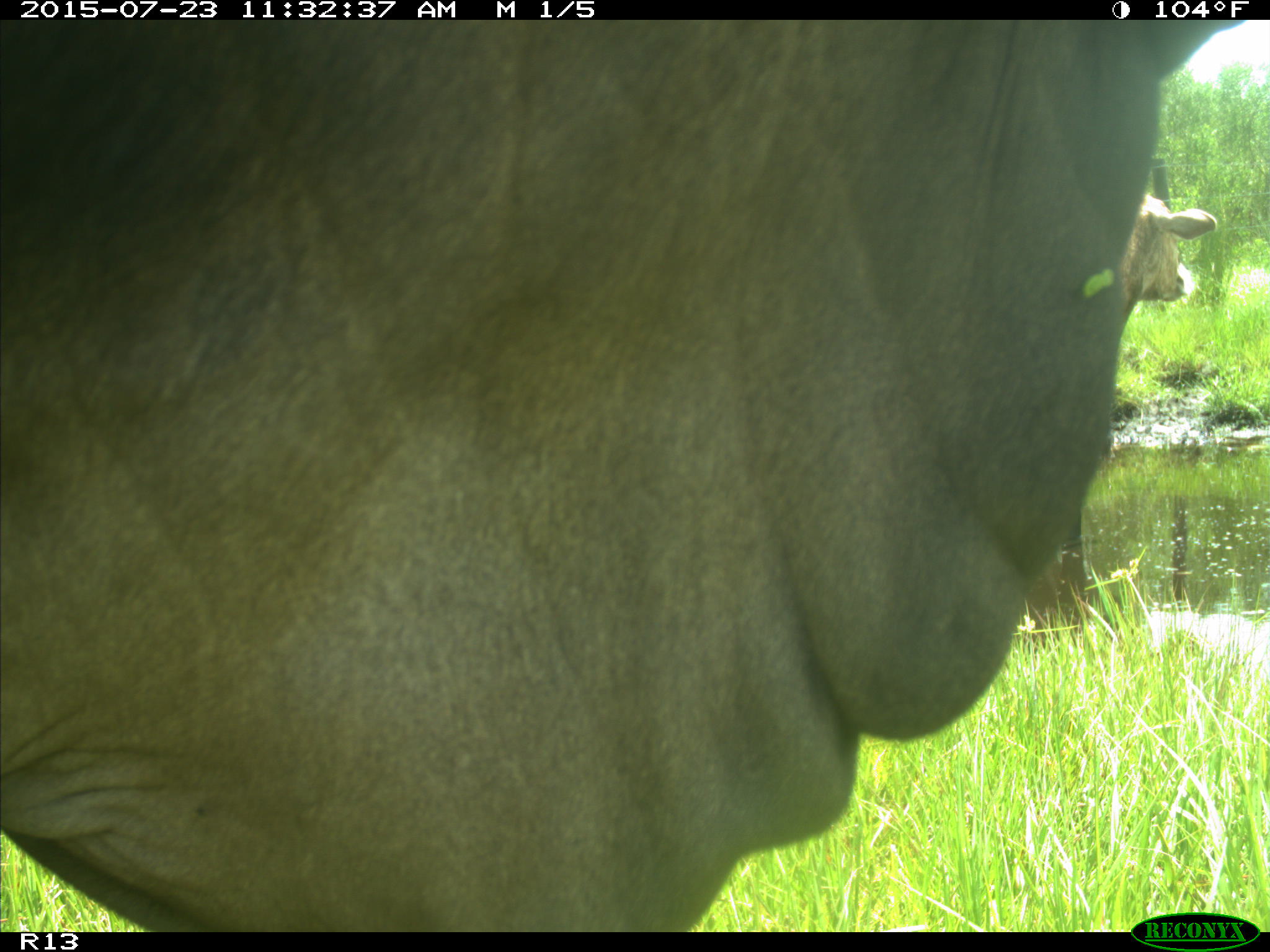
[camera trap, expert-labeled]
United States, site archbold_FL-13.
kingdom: Animalia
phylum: Chordata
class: Mammalia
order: Artiodactyla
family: Bovidae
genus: Bos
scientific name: Bos taurus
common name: domestic cow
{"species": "Bos taurus (domestic cow)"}